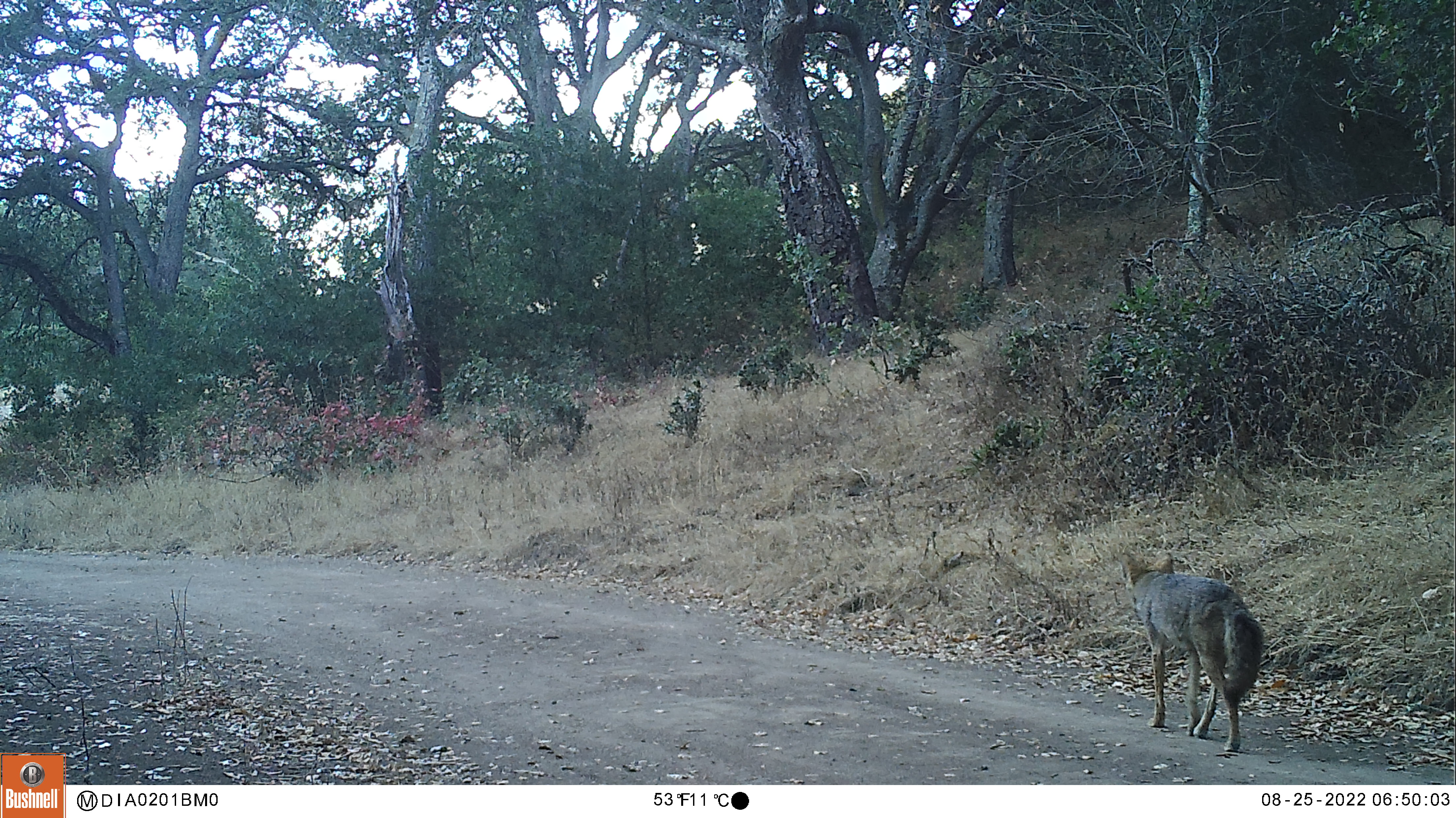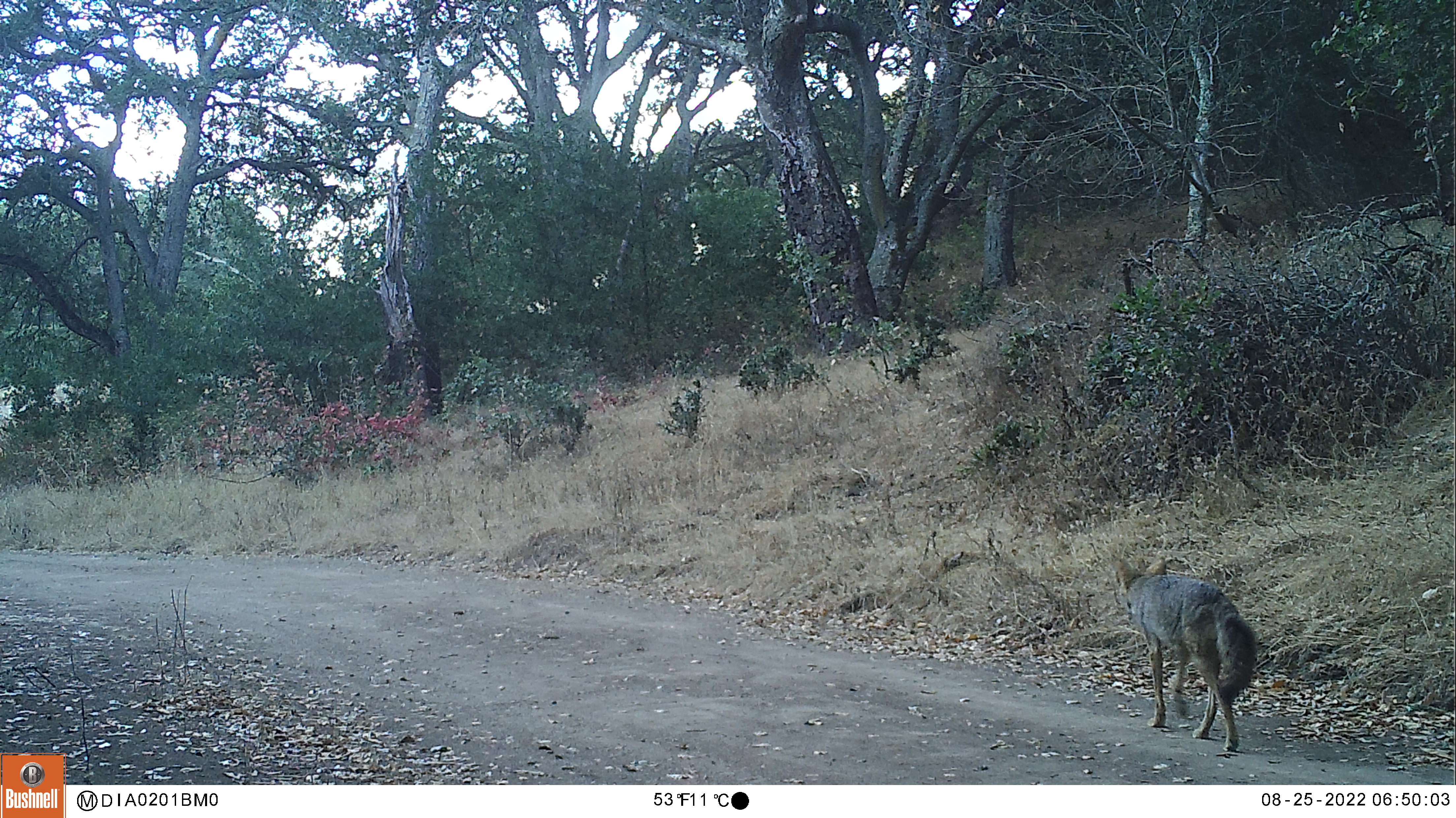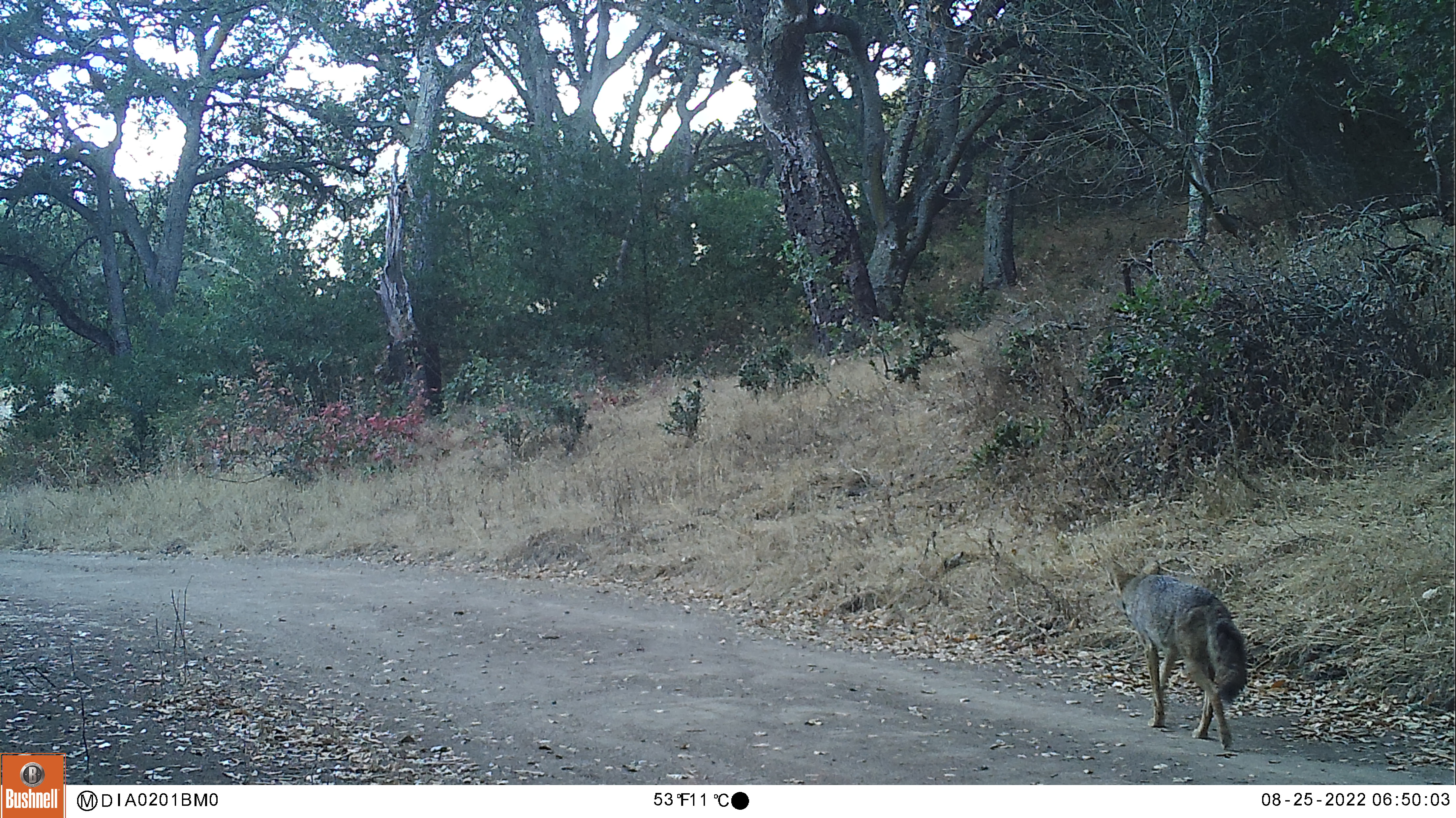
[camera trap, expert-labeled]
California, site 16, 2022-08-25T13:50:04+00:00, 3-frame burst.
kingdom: Animalia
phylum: Chordata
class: Mammalia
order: Carnivora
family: Canidae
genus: Canis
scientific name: Canis latrans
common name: coyote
Coyote (Canis latrans).